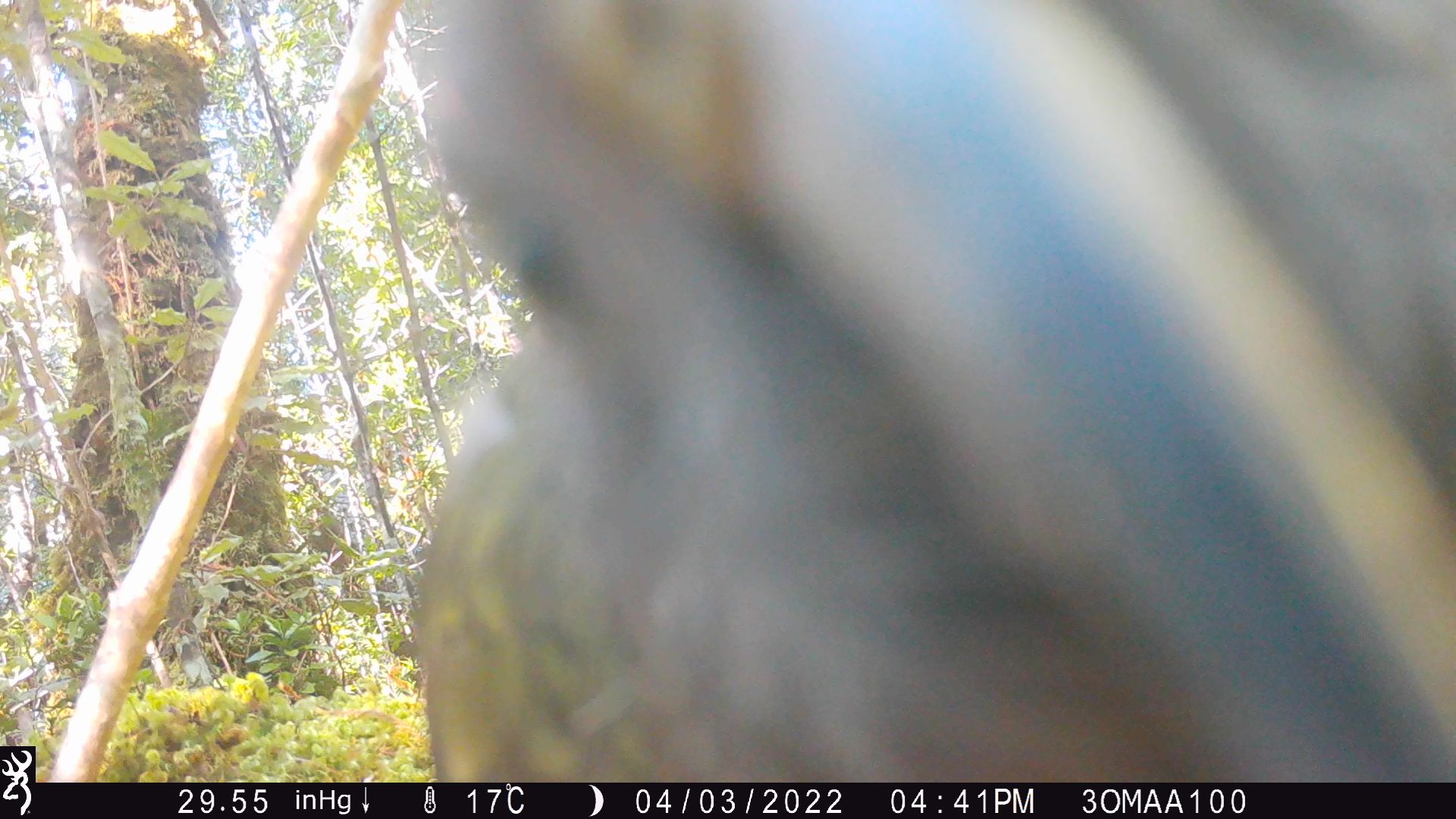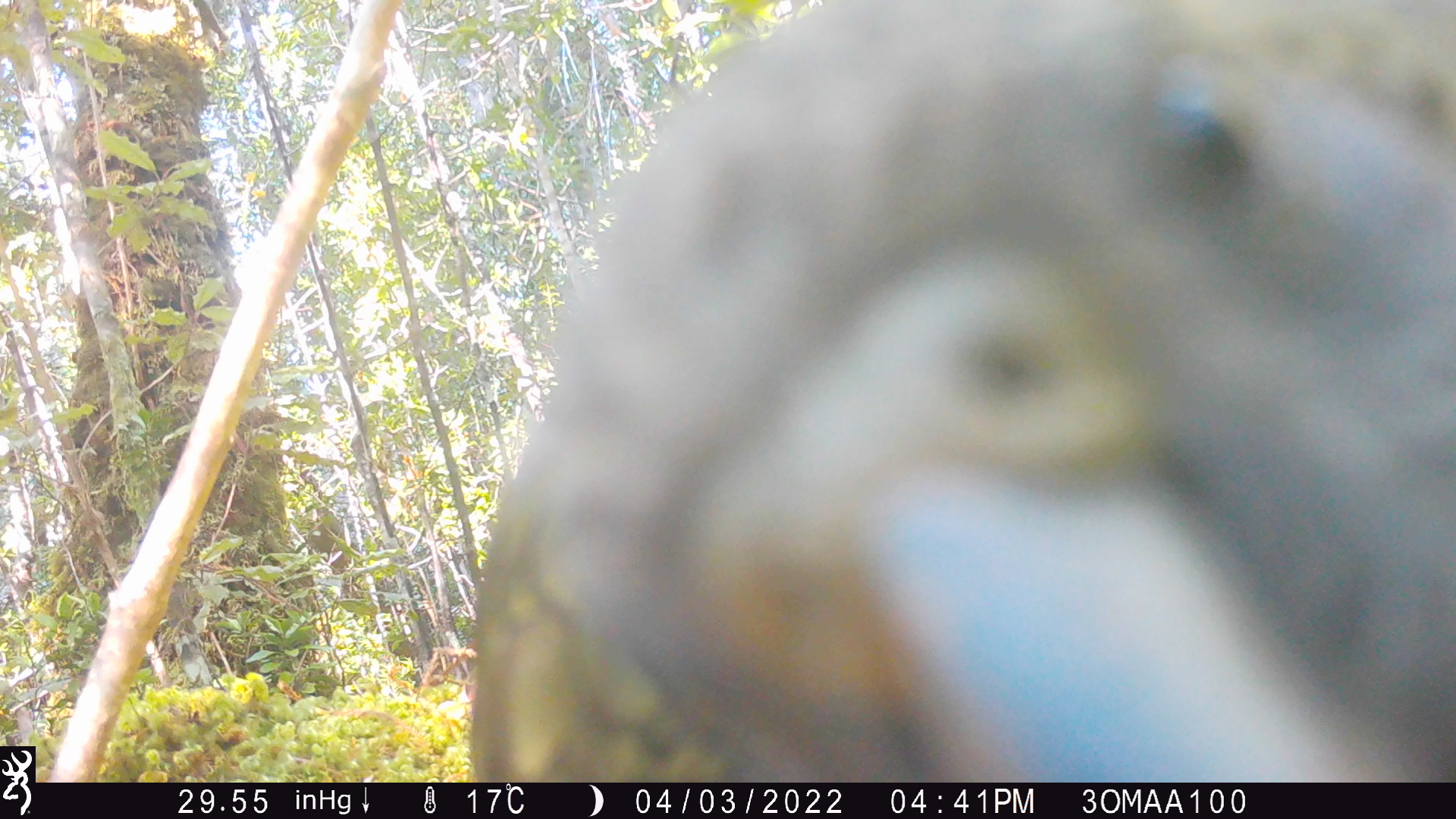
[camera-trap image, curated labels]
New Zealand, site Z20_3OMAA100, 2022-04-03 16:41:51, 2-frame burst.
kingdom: Animalia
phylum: Chordata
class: Aves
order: Psittaciformes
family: Strigopidae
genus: Nestor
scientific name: Nestor notabilis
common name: kea